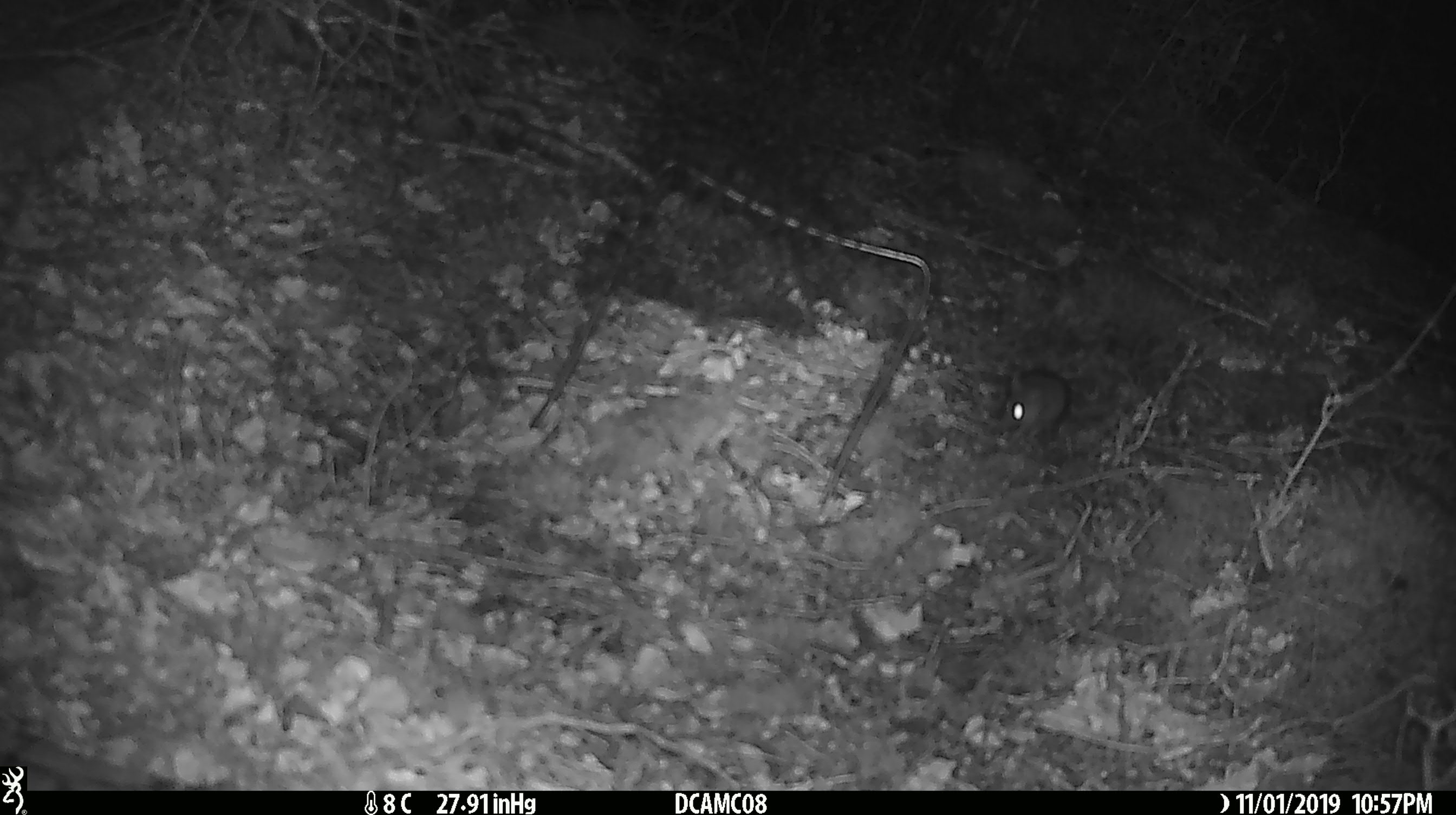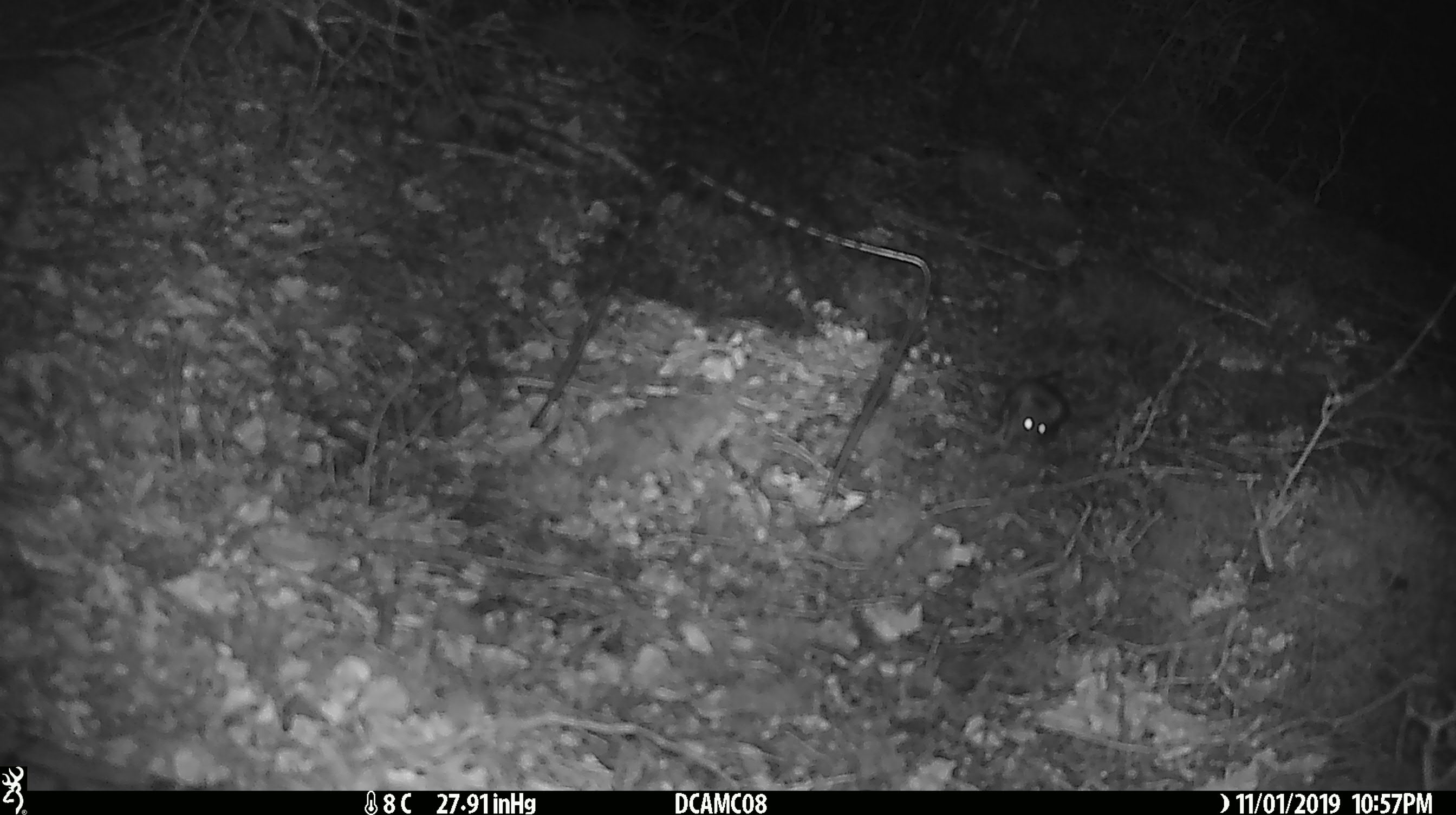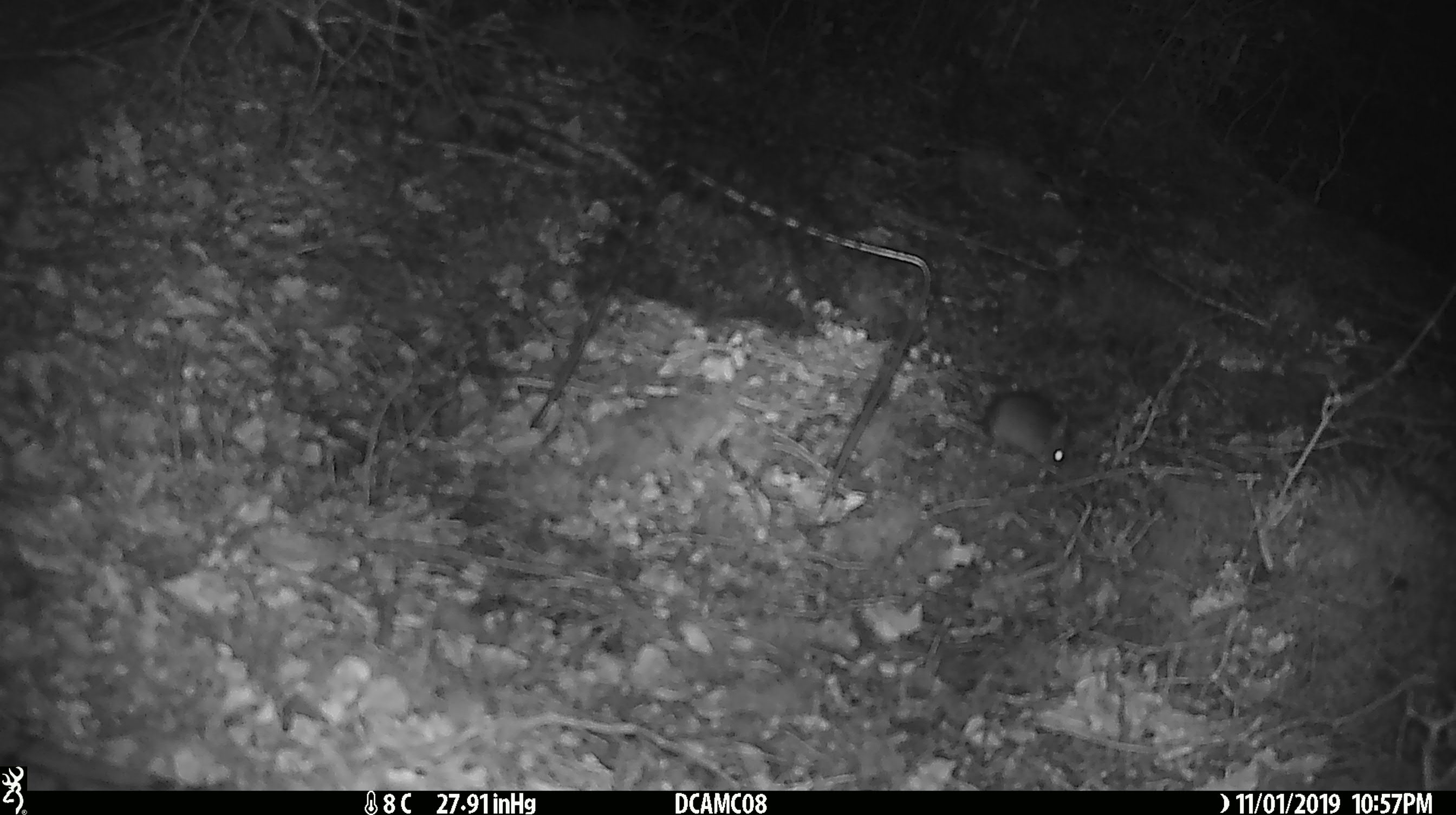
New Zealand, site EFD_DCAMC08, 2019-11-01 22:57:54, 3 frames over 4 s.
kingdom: Animalia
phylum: Chordata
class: Mammalia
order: Rodentia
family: Muridae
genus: Mus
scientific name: Mus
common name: mouse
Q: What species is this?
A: Mouse (Mus).